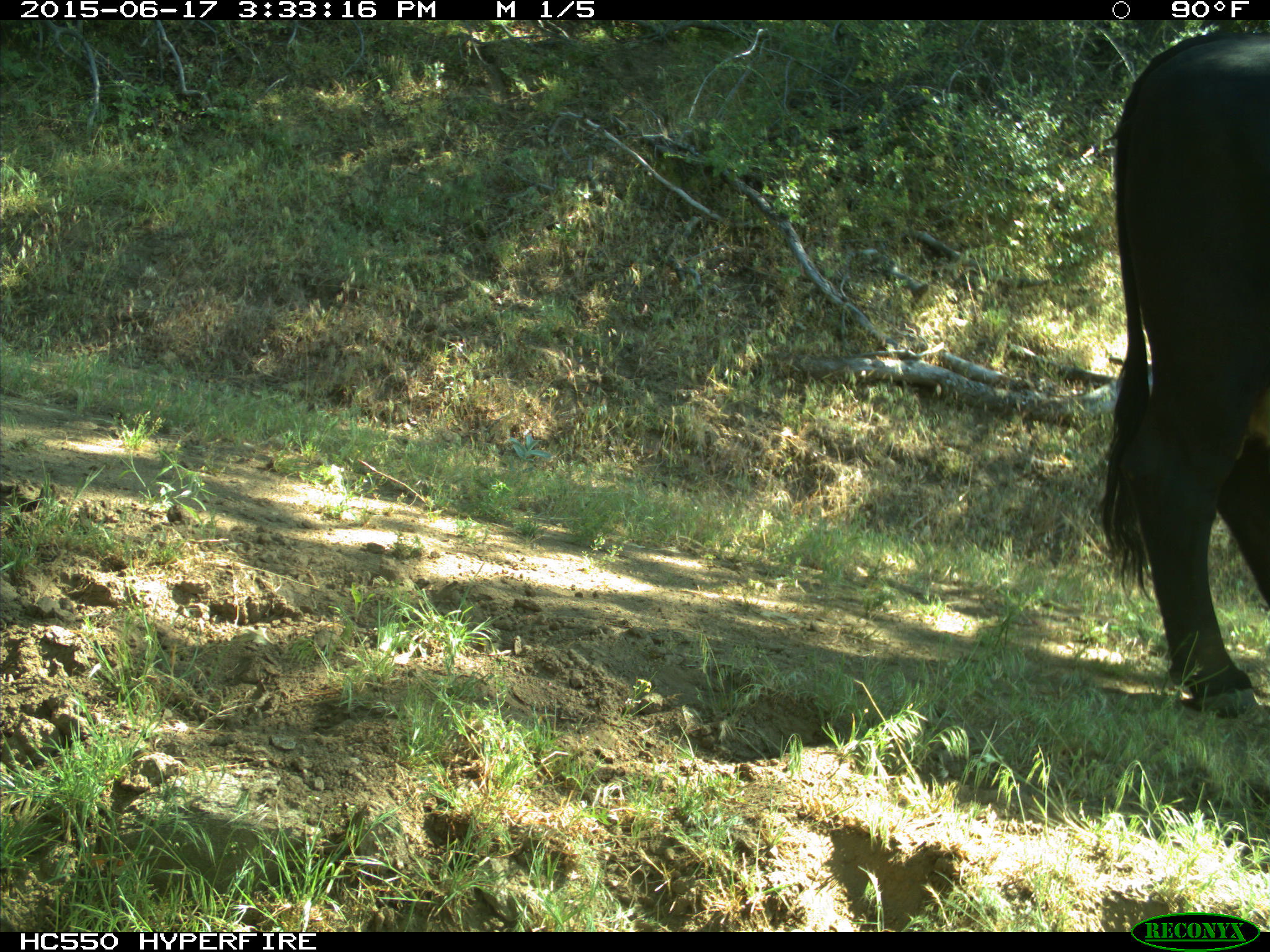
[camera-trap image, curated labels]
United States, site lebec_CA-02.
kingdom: Animalia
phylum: Chordata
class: Mammalia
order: Artiodactyla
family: Bovidae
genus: Bos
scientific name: Bos taurus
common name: domestic cow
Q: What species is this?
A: Bos taurus (domestic cow).